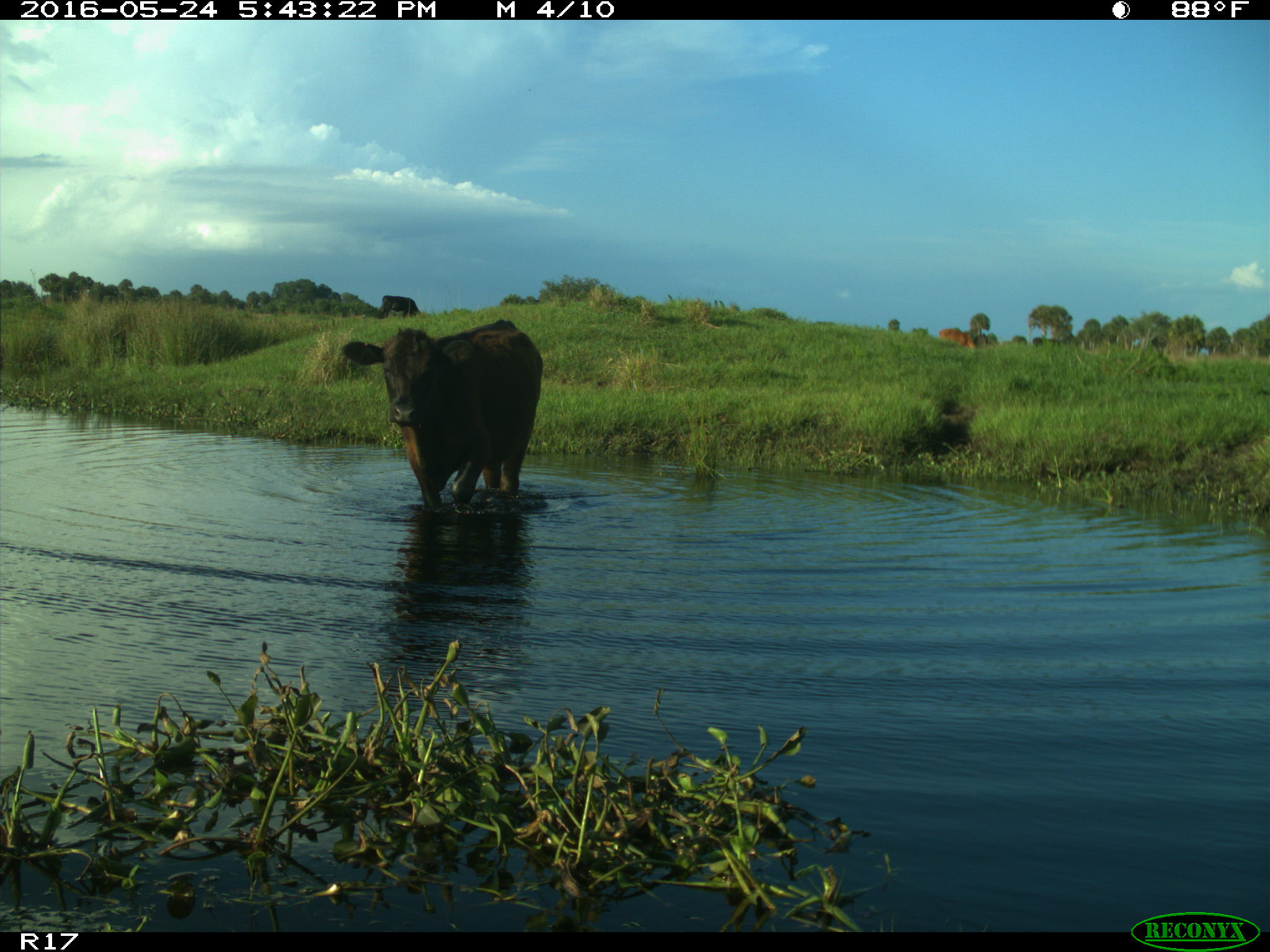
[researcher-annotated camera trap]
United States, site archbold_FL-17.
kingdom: Animalia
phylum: Chordata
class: Mammalia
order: Artiodactyla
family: Bovidae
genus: Bos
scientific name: Bos taurus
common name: domestic cow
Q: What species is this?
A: Bos taurus (domestic cow).